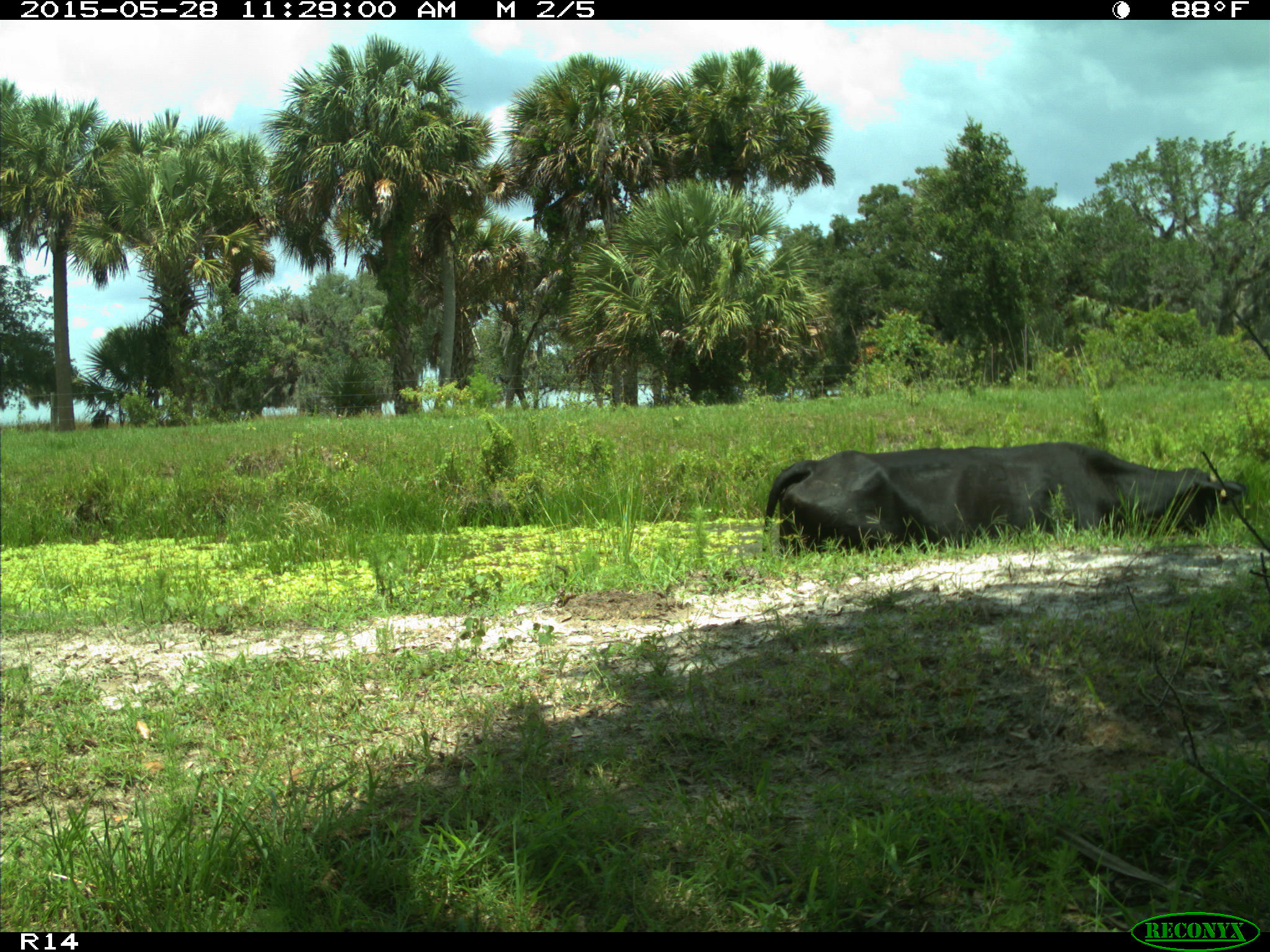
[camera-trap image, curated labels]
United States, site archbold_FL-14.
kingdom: Animalia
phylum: Chordata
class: Mammalia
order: Artiodactyla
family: Bovidae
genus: Bos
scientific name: Bos taurus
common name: domestic cow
Bos taurus (domestic cow).